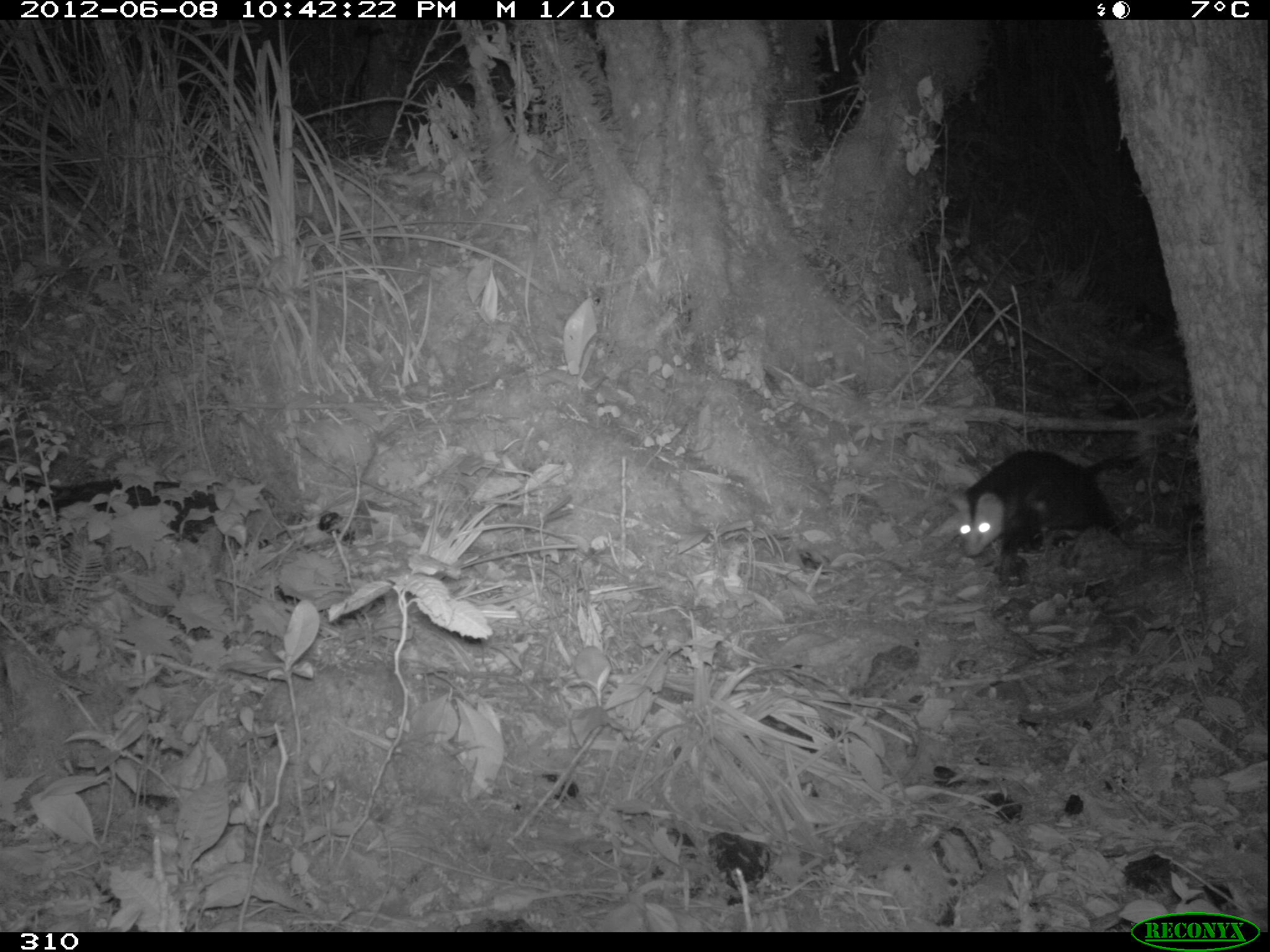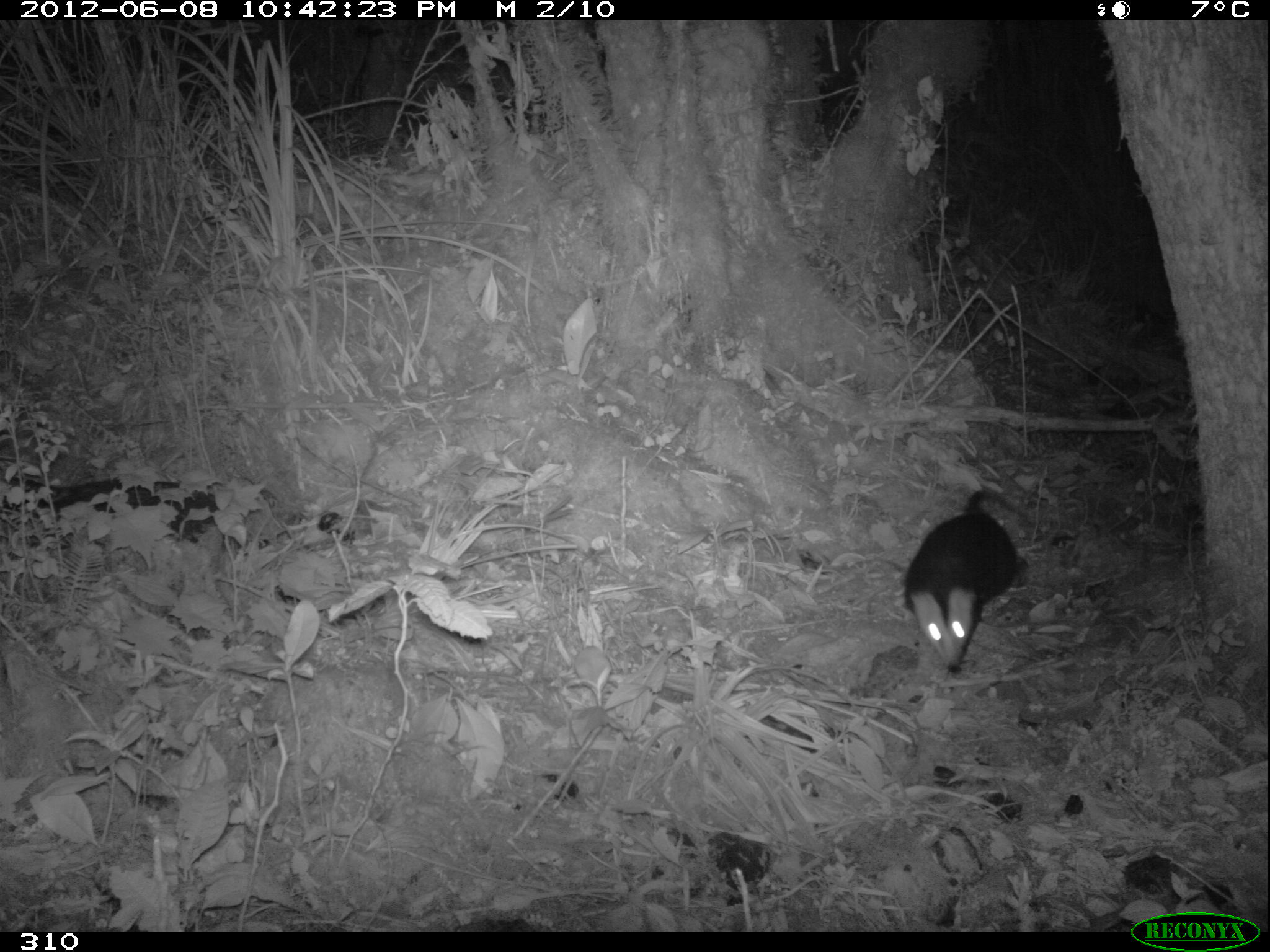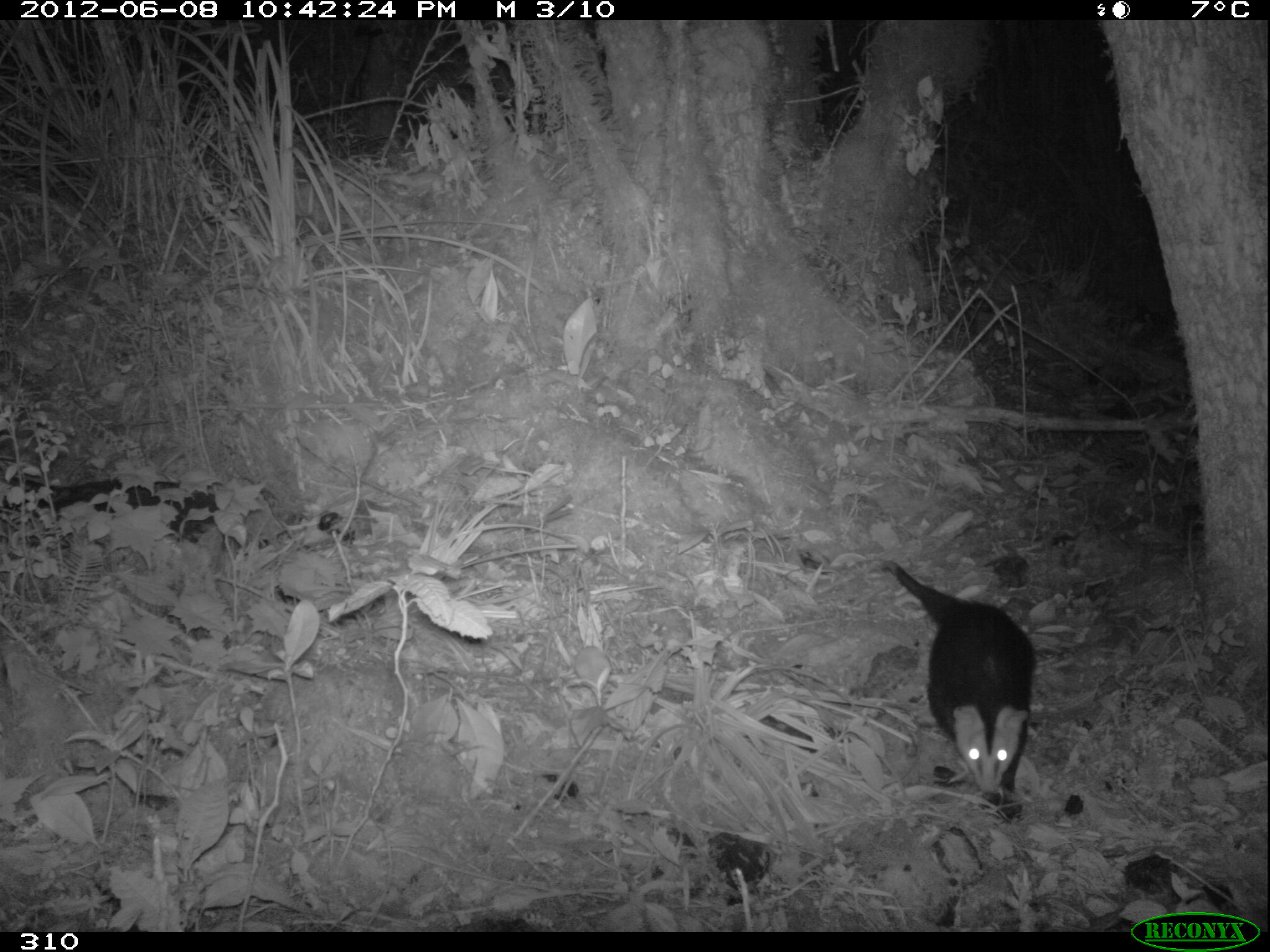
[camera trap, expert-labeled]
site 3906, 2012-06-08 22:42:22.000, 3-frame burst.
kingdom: Animalia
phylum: Chordata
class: Mammalia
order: Didelphimorphia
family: Didelphidae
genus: Didelphis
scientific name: Didelphis pernigra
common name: andean white-eared opossum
Didelphis pernigra (andean white-eared opossum).